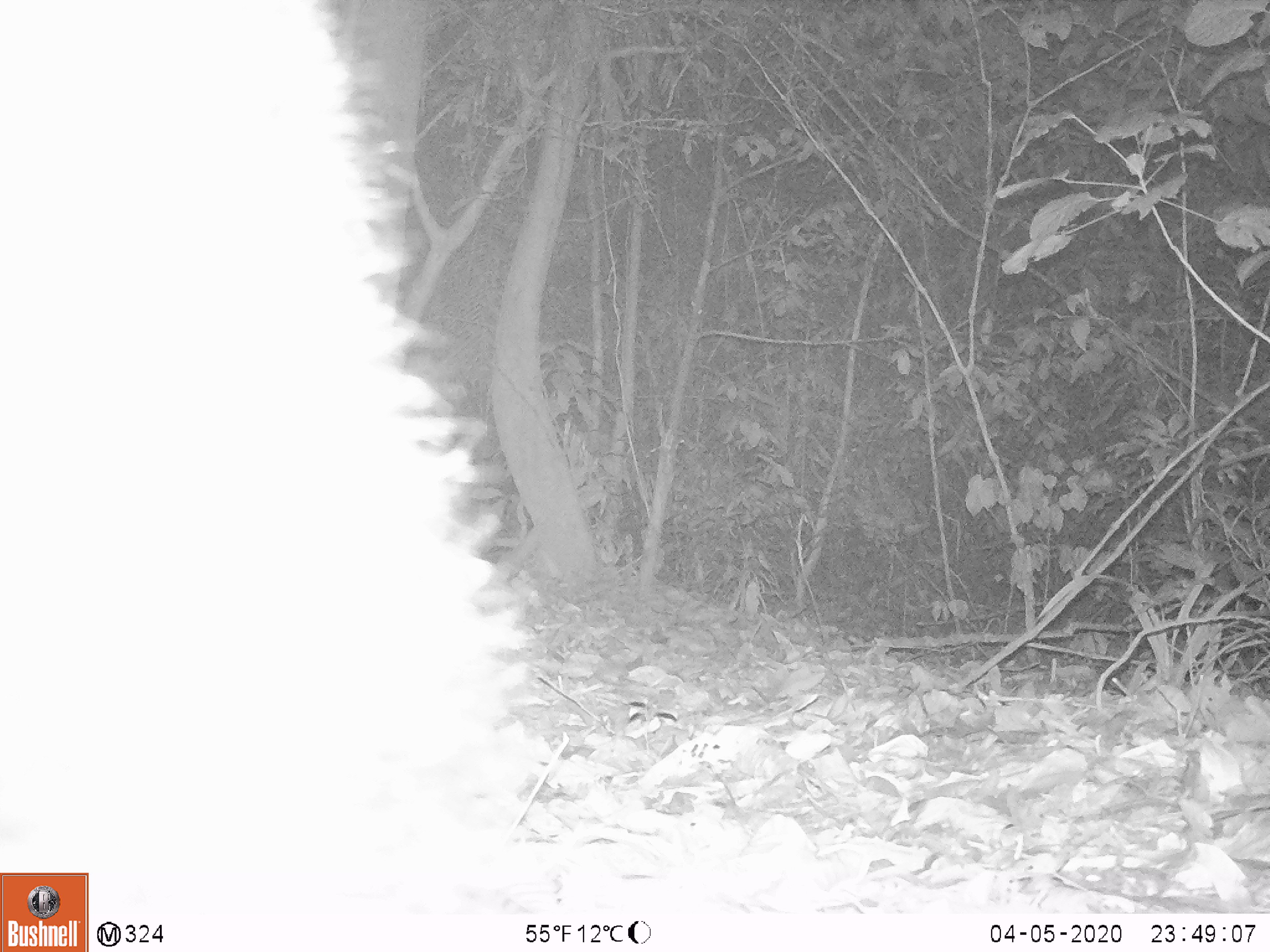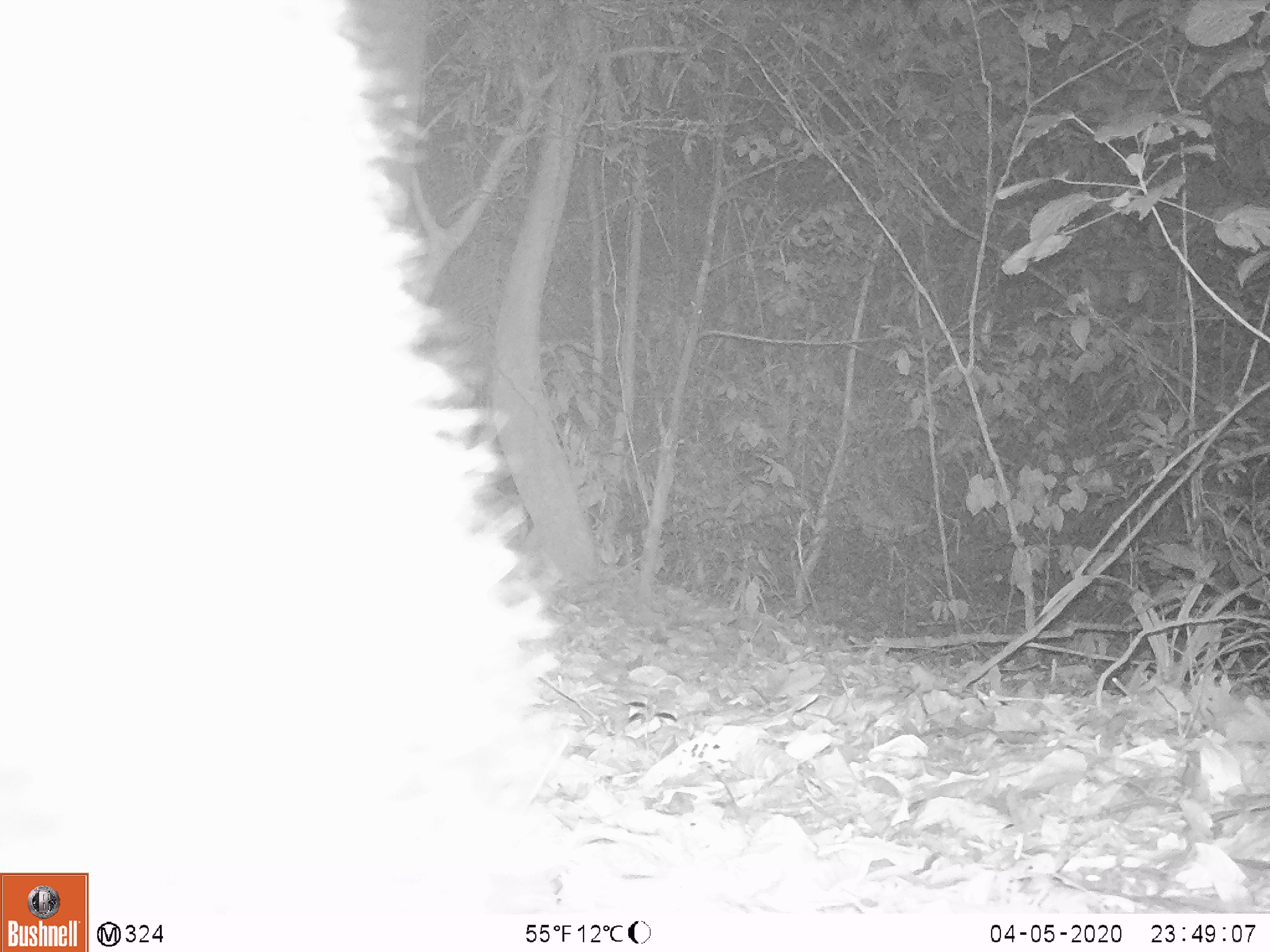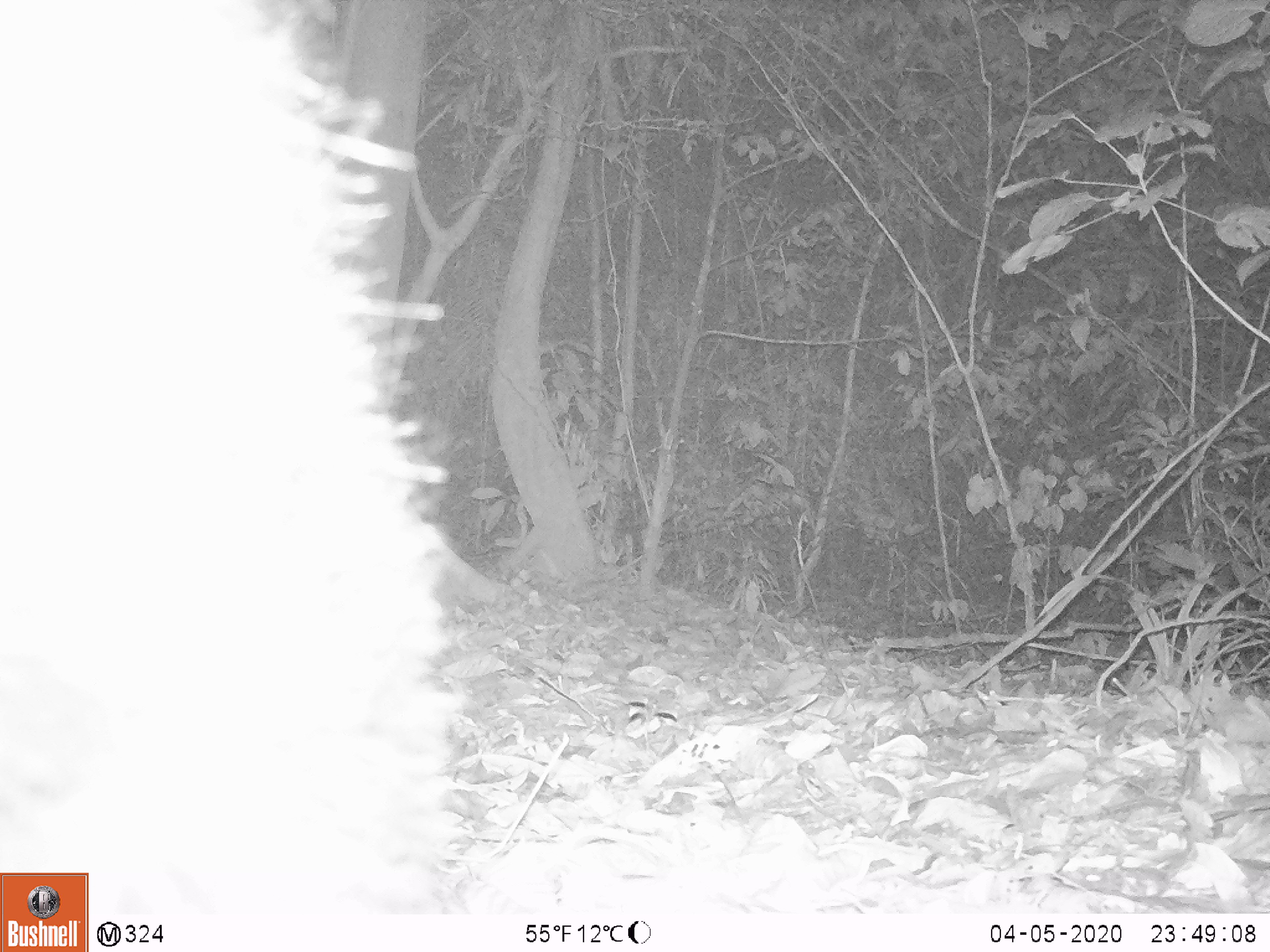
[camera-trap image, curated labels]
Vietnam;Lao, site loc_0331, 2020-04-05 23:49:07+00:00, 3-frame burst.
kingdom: Animalia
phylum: Chordata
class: Mammalia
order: Carnivora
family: Ursidae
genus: Ursus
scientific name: Ursus thibetanus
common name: asian black bear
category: asiatic black bear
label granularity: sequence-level